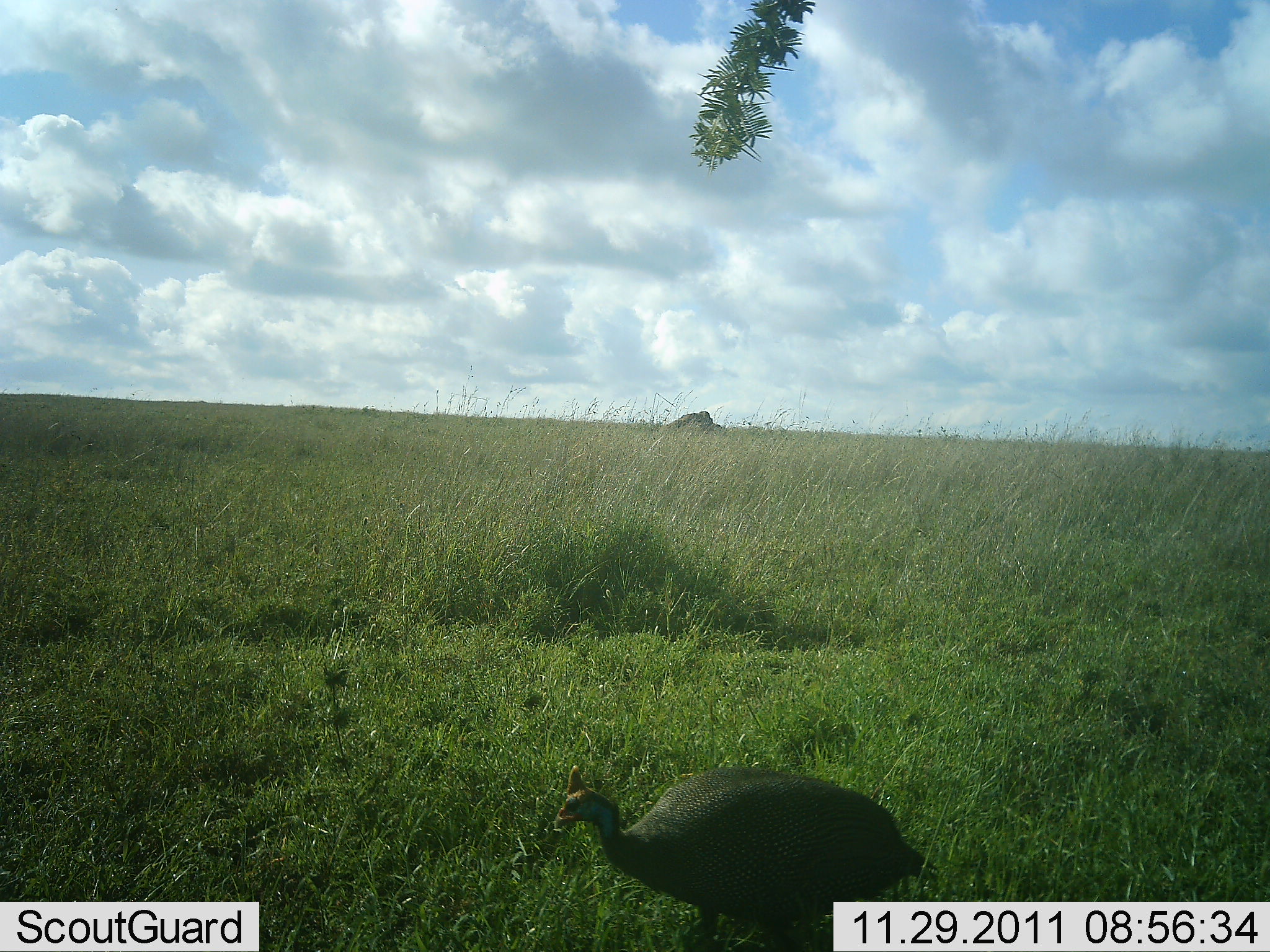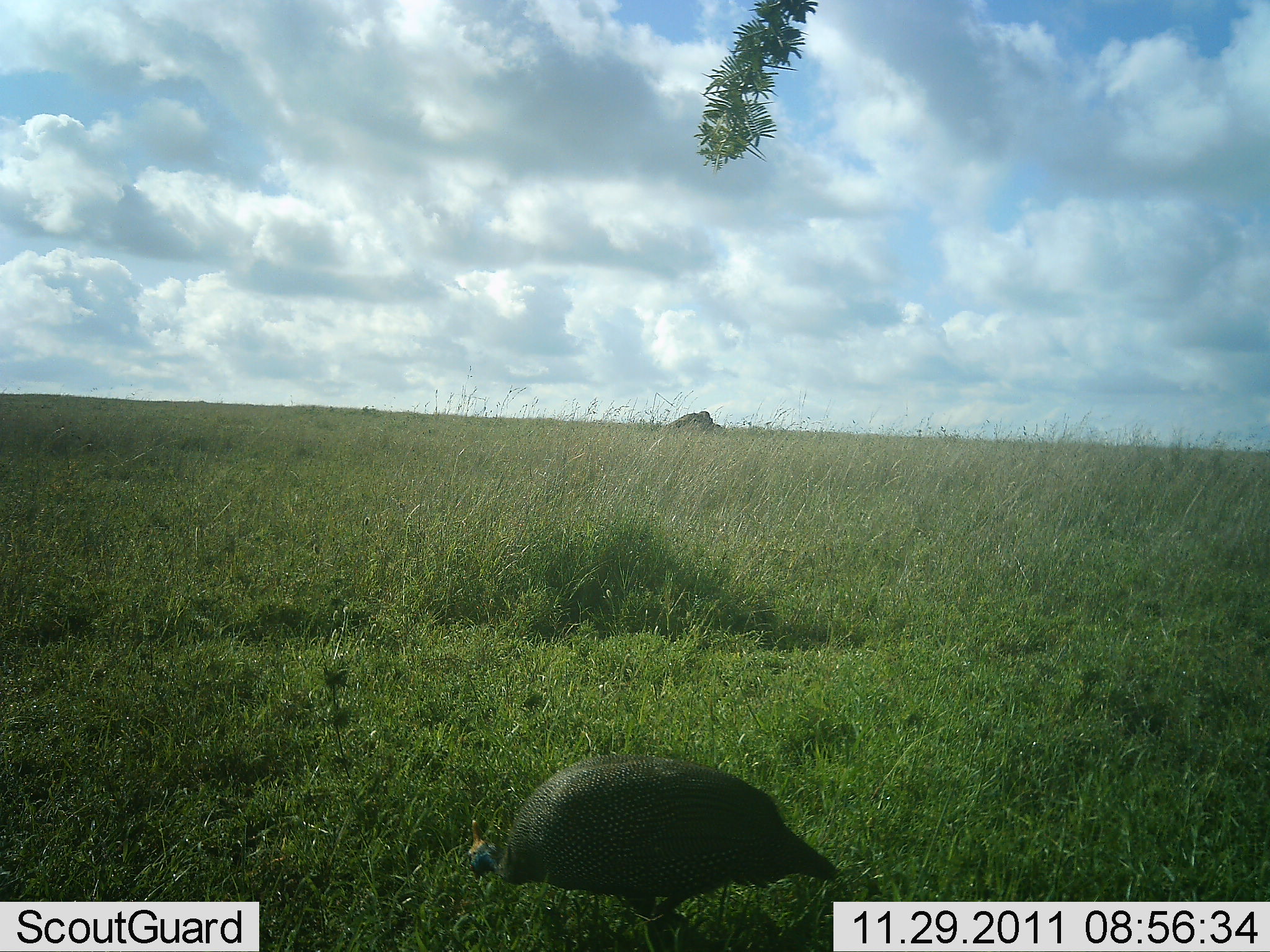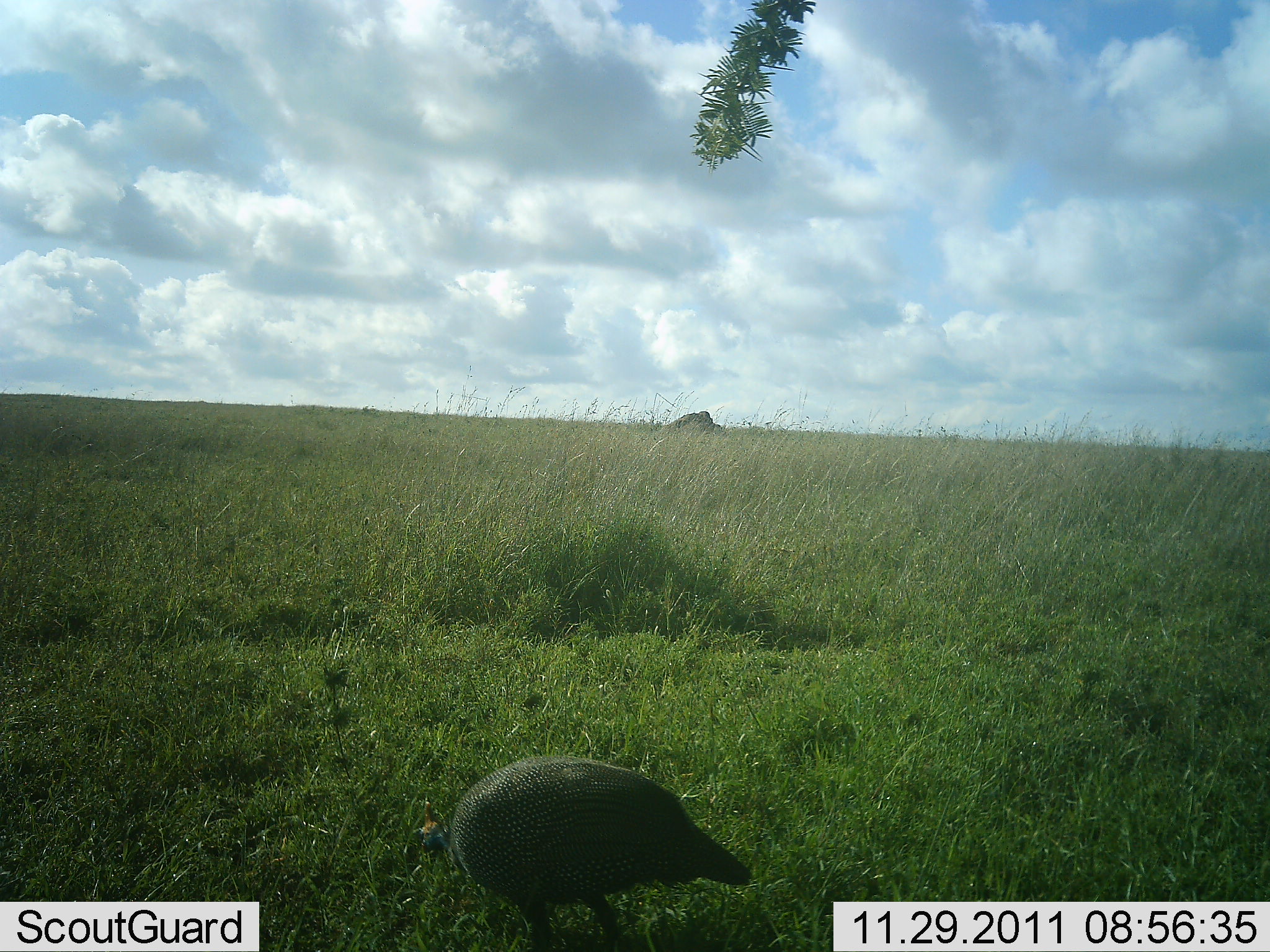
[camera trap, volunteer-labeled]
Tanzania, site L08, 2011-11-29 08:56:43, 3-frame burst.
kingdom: Animalia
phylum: Chordata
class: Aves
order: Galliformes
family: Numididae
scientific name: Numididae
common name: guinea fowl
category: guineafowl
Guineafowl (guinea fowl) (Numididae), count 1. Behavior (volunteer vote fractions): standing 18%, resting 0%, moving 64%, interacting 0%. Young present (vote fraction): 0%. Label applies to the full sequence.